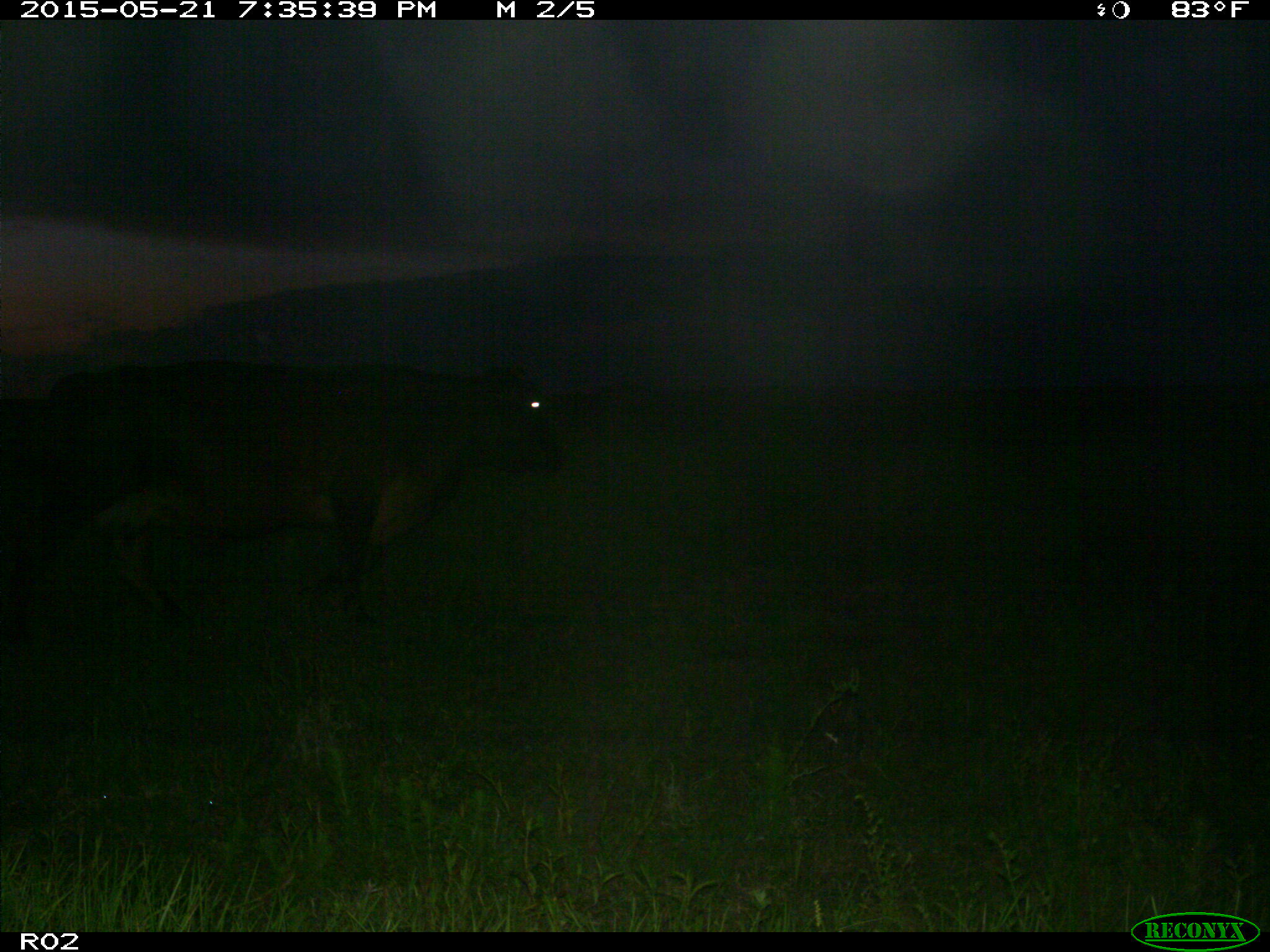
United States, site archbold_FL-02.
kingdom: Animalia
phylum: Chordata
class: Mammalia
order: Artiodactyla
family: Bovidae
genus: Bos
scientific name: Bos taurus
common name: domestic cow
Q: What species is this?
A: Bos taurus (domestic cow).